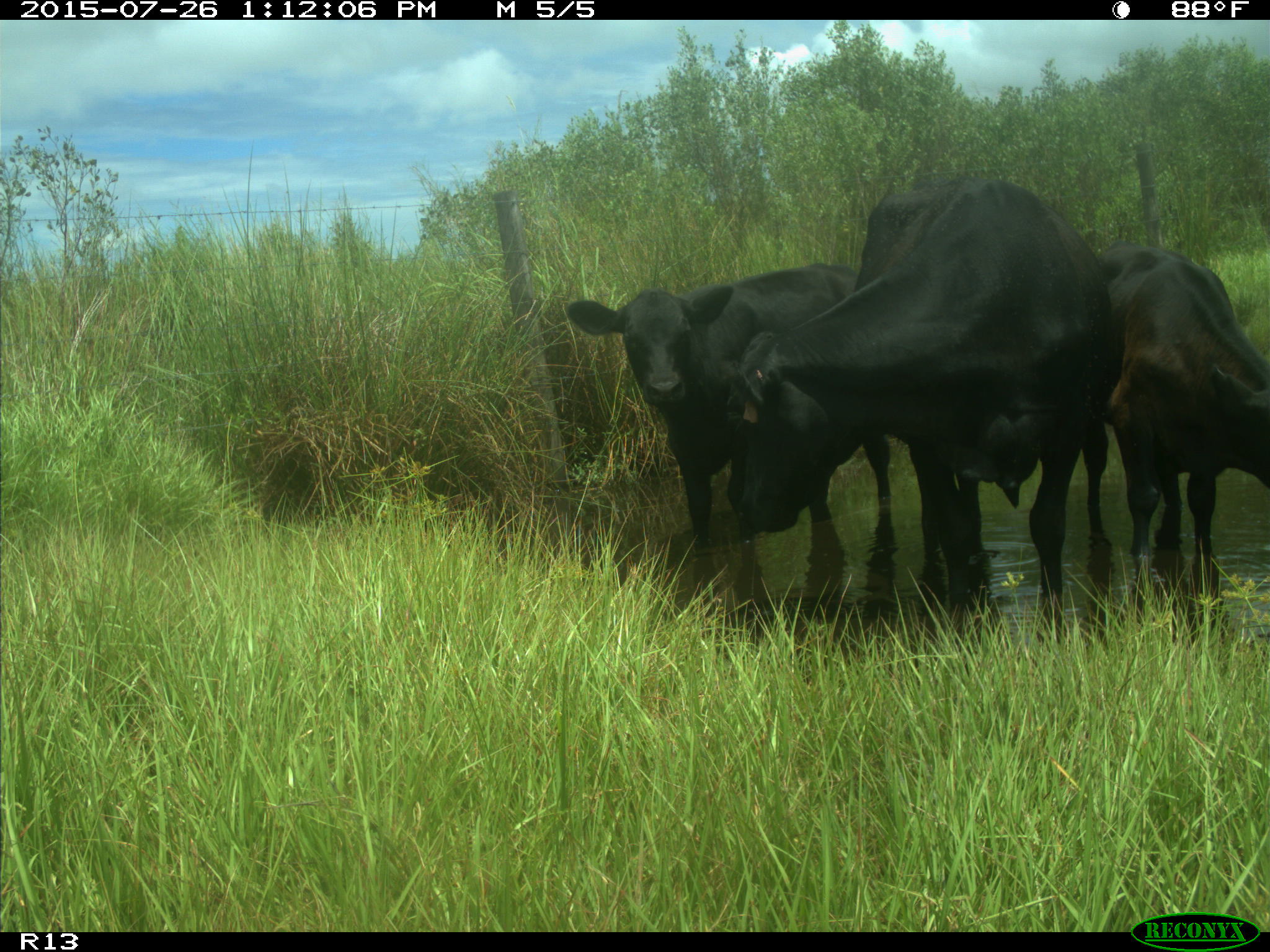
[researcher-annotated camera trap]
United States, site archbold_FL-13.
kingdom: Animalia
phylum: Chordata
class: Mammalia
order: Artiodactyla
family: Bovidae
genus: Bos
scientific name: Bos taurus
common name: domestic cow